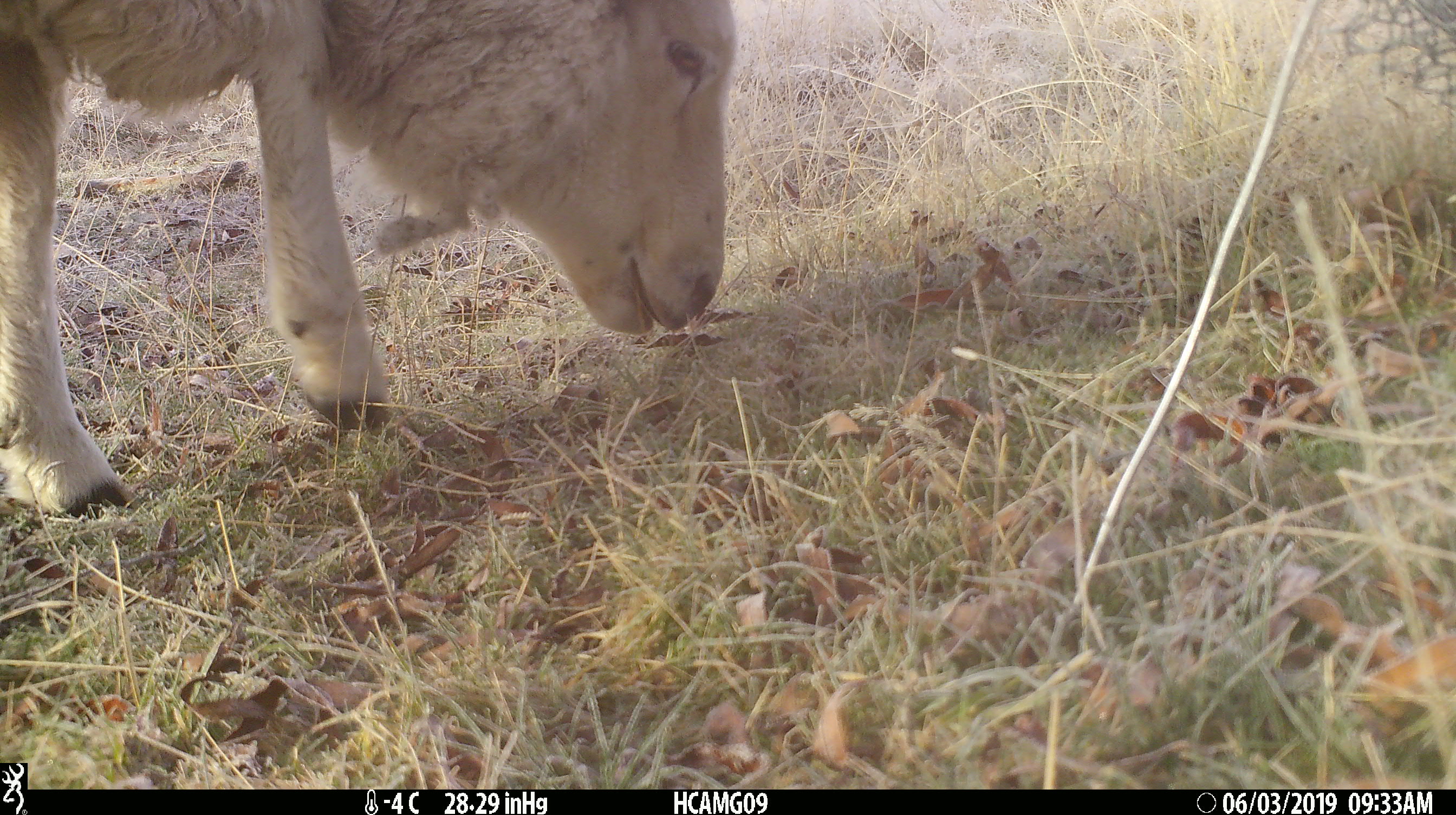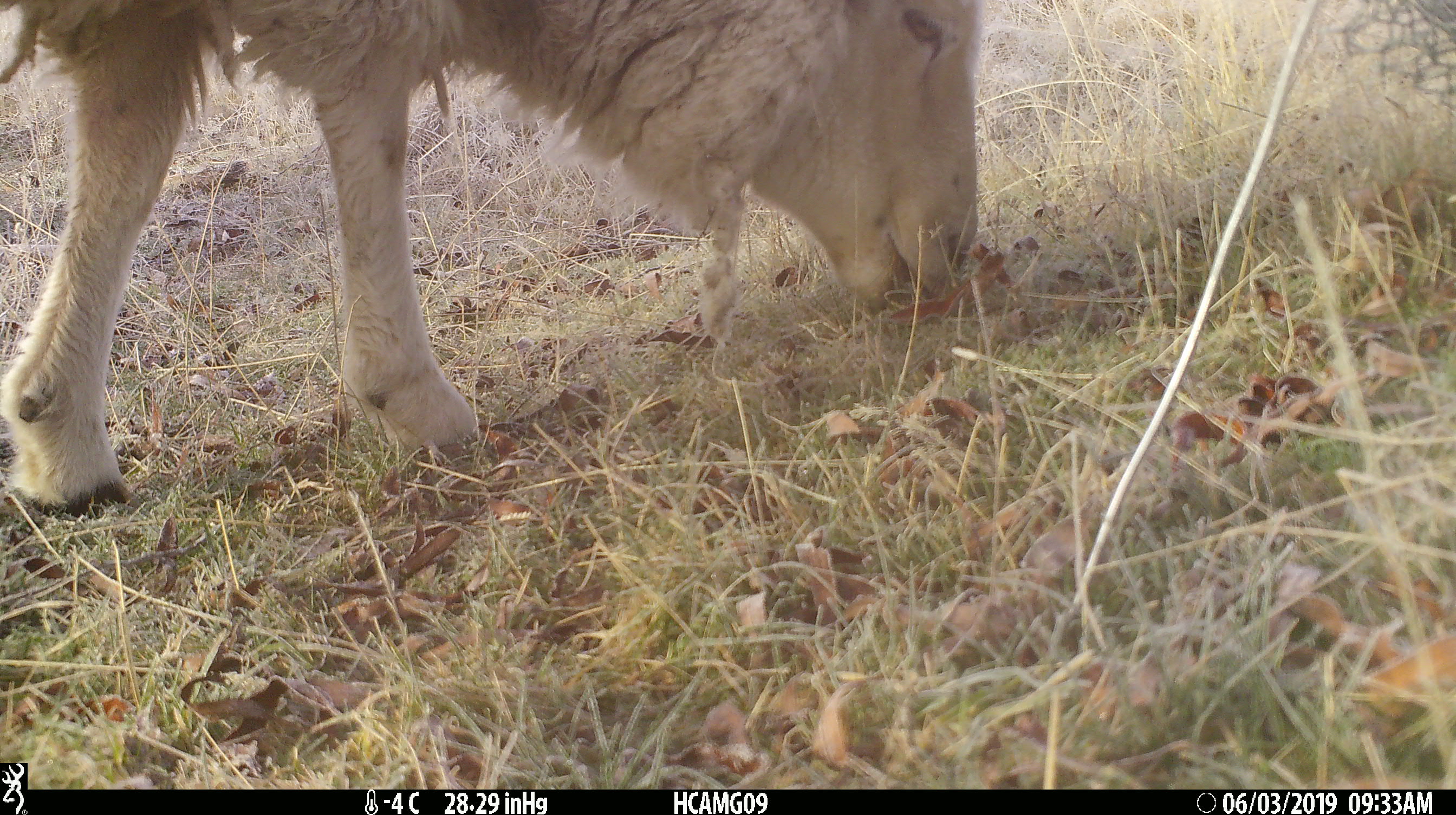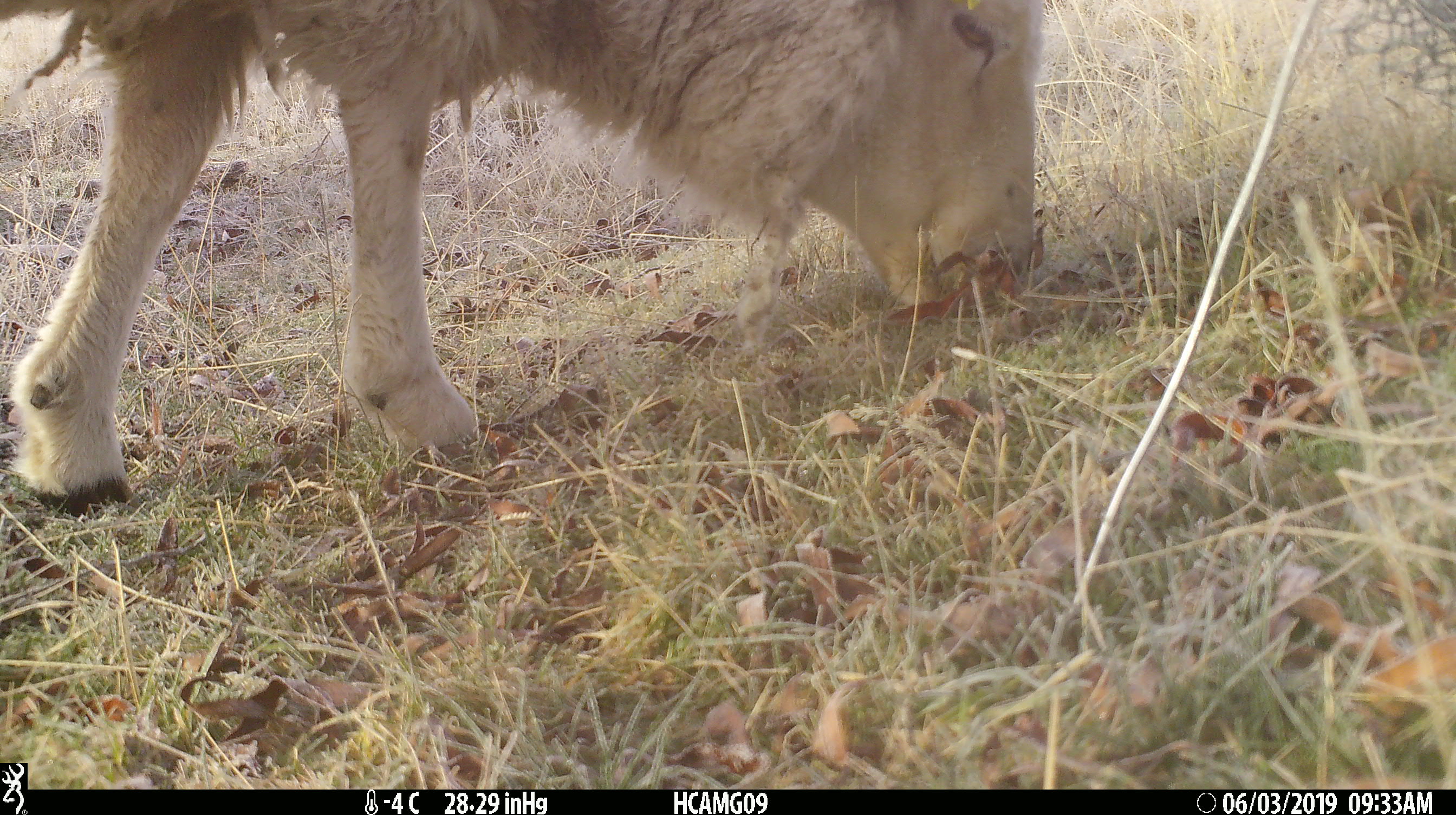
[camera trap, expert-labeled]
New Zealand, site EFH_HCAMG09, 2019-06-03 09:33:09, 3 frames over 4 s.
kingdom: Animalia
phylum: Chordata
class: Mammalia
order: Artiodactyla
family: Bovidae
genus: Ovis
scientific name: Ovis aries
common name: domestic sheep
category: sheep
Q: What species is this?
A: Sheep (domestic sheep) (Ovis aries).